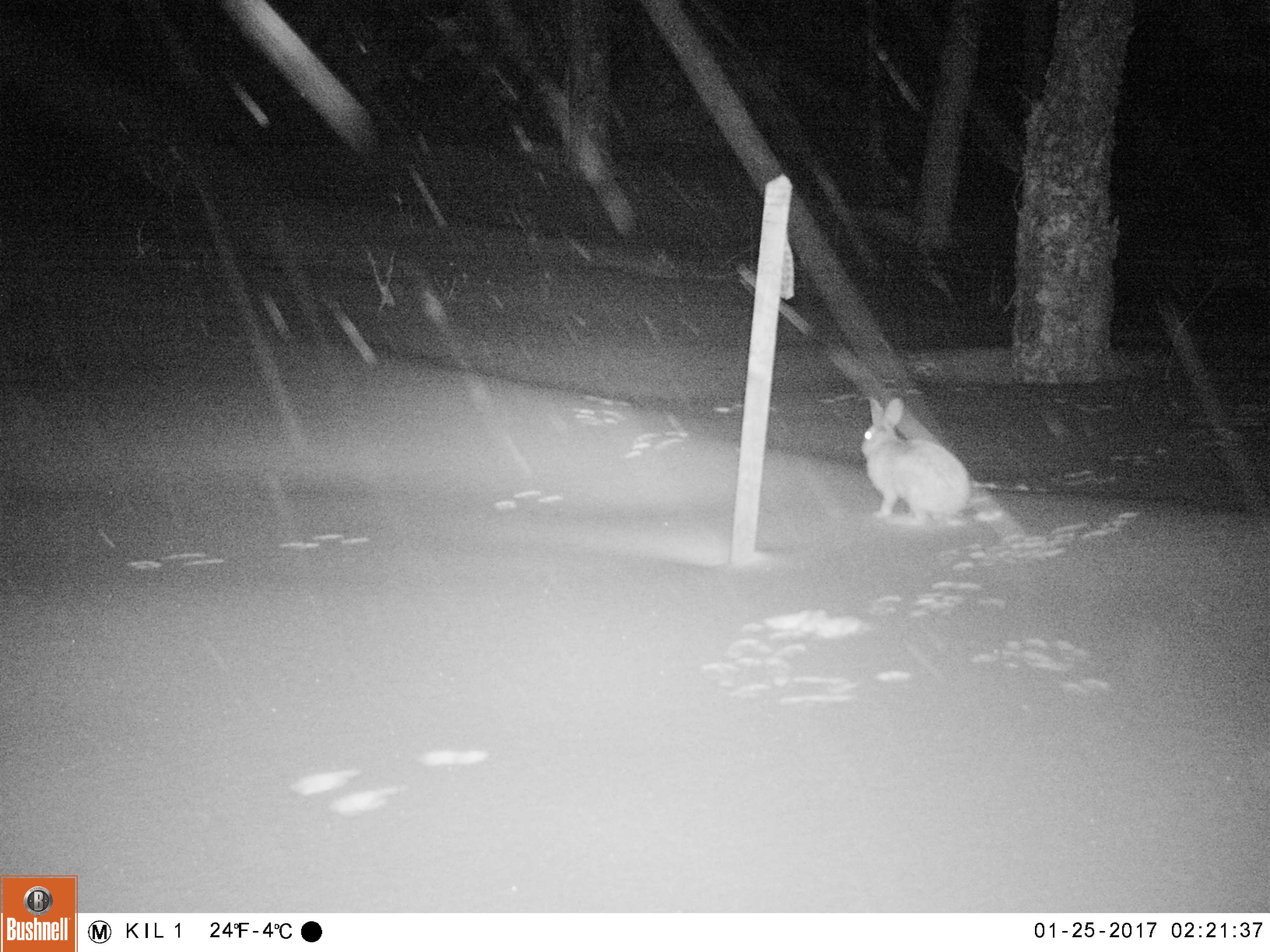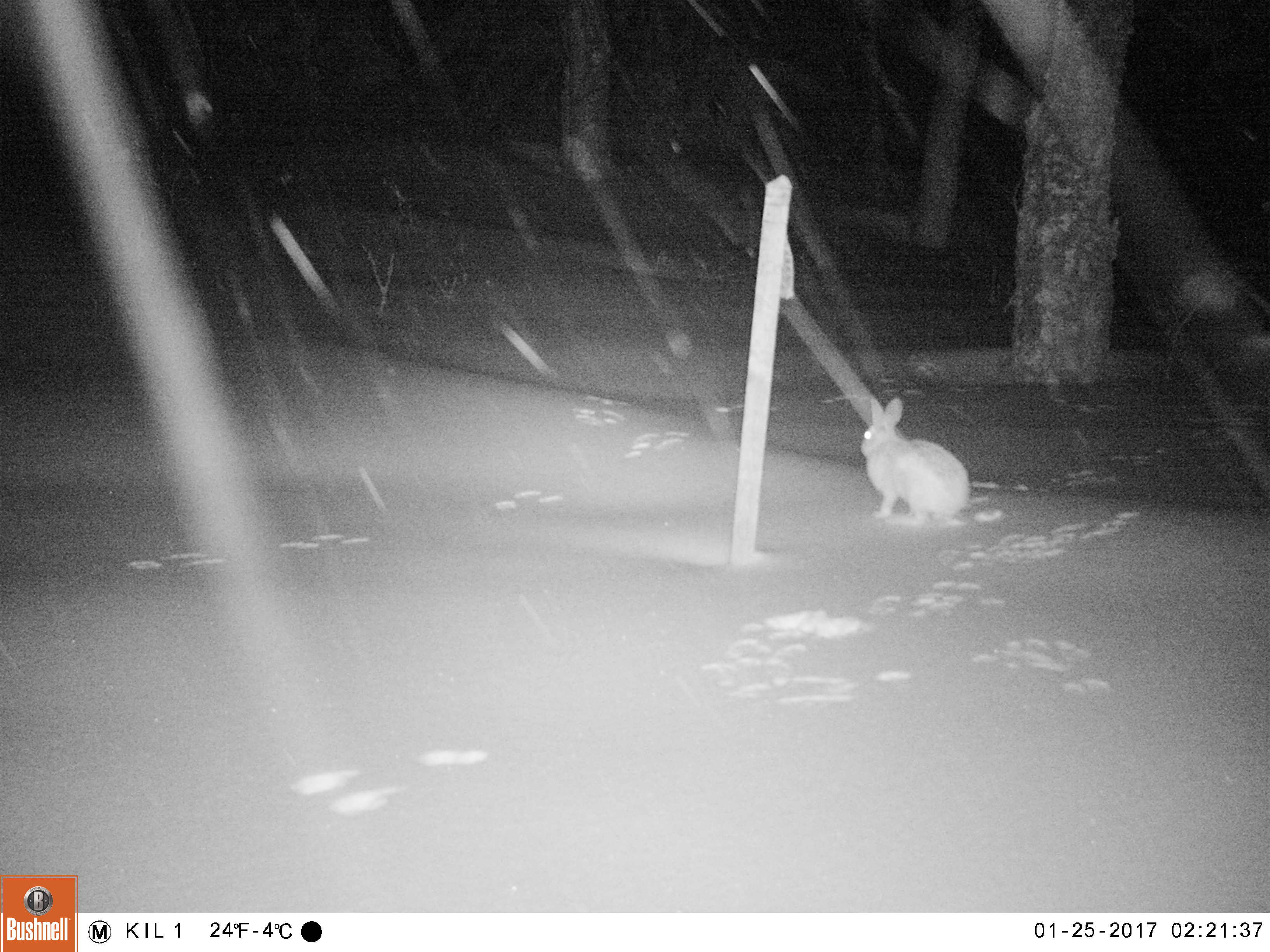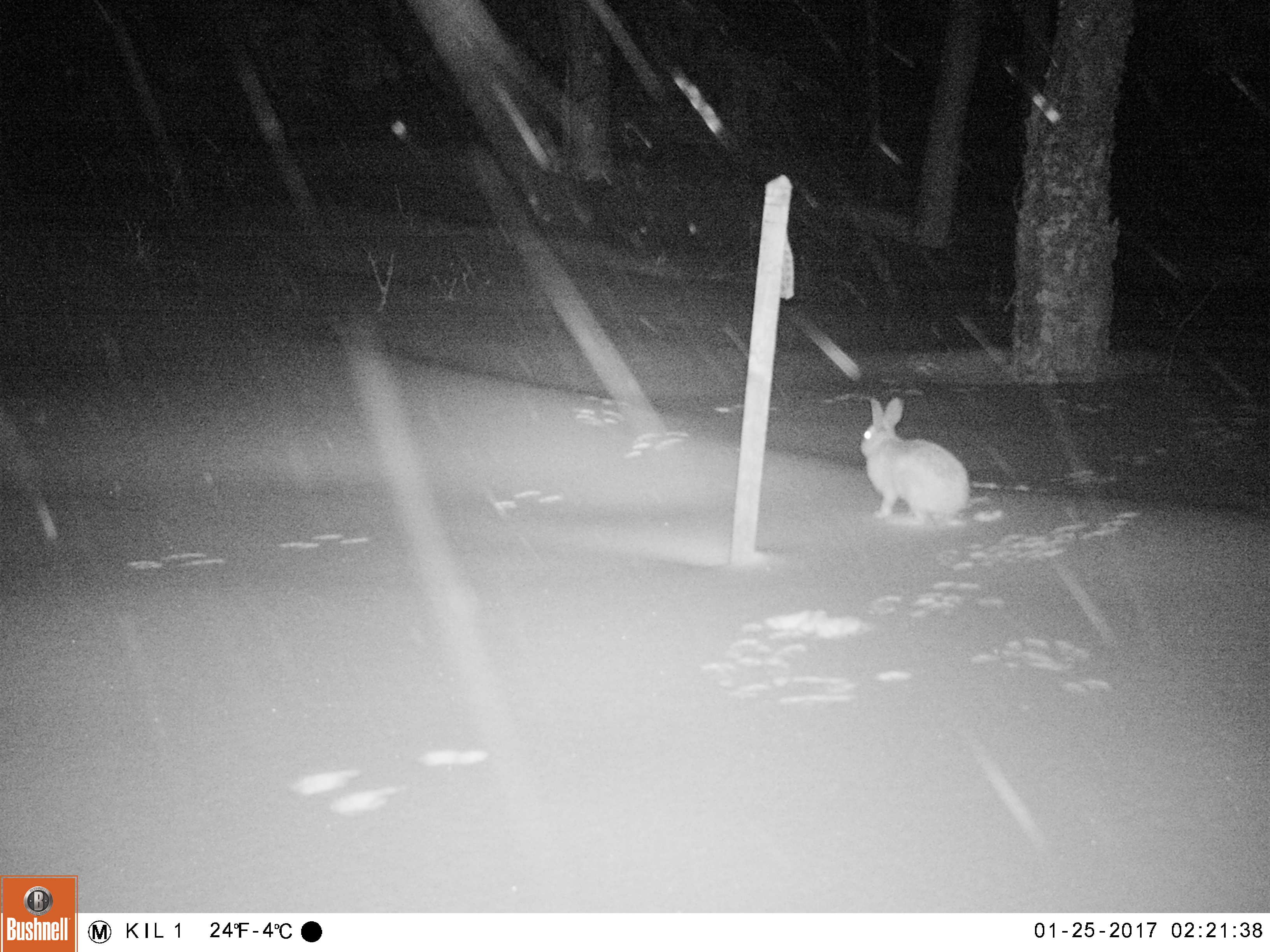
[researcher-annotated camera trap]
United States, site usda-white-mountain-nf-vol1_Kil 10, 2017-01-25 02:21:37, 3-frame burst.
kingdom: Animalia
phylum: Chordata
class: Mammalia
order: Lagomorpha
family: Leporidae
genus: Lepus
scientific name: Lepus americanus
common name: snowshoe hare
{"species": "snowshoe hare (Lepus americanus)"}